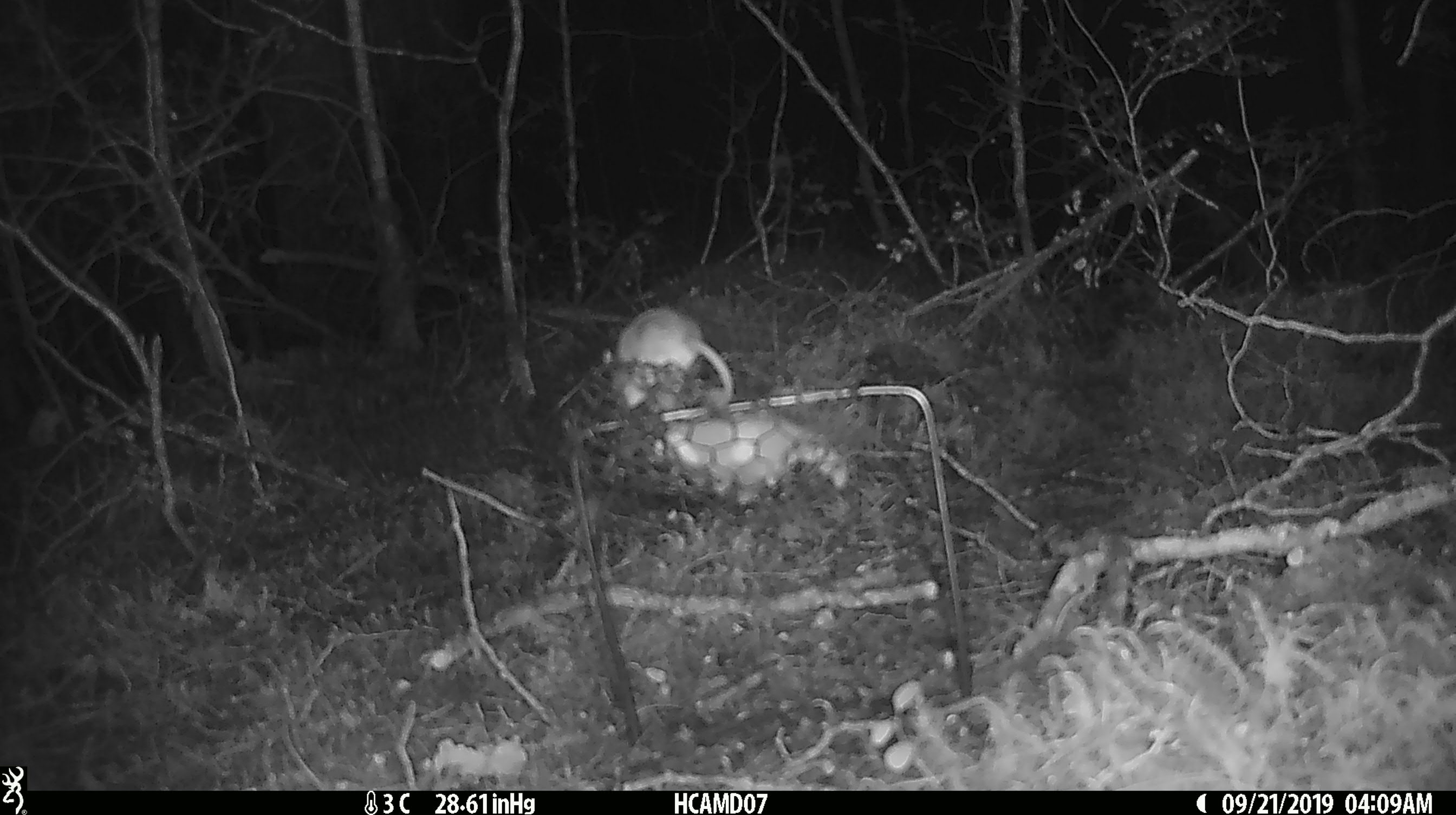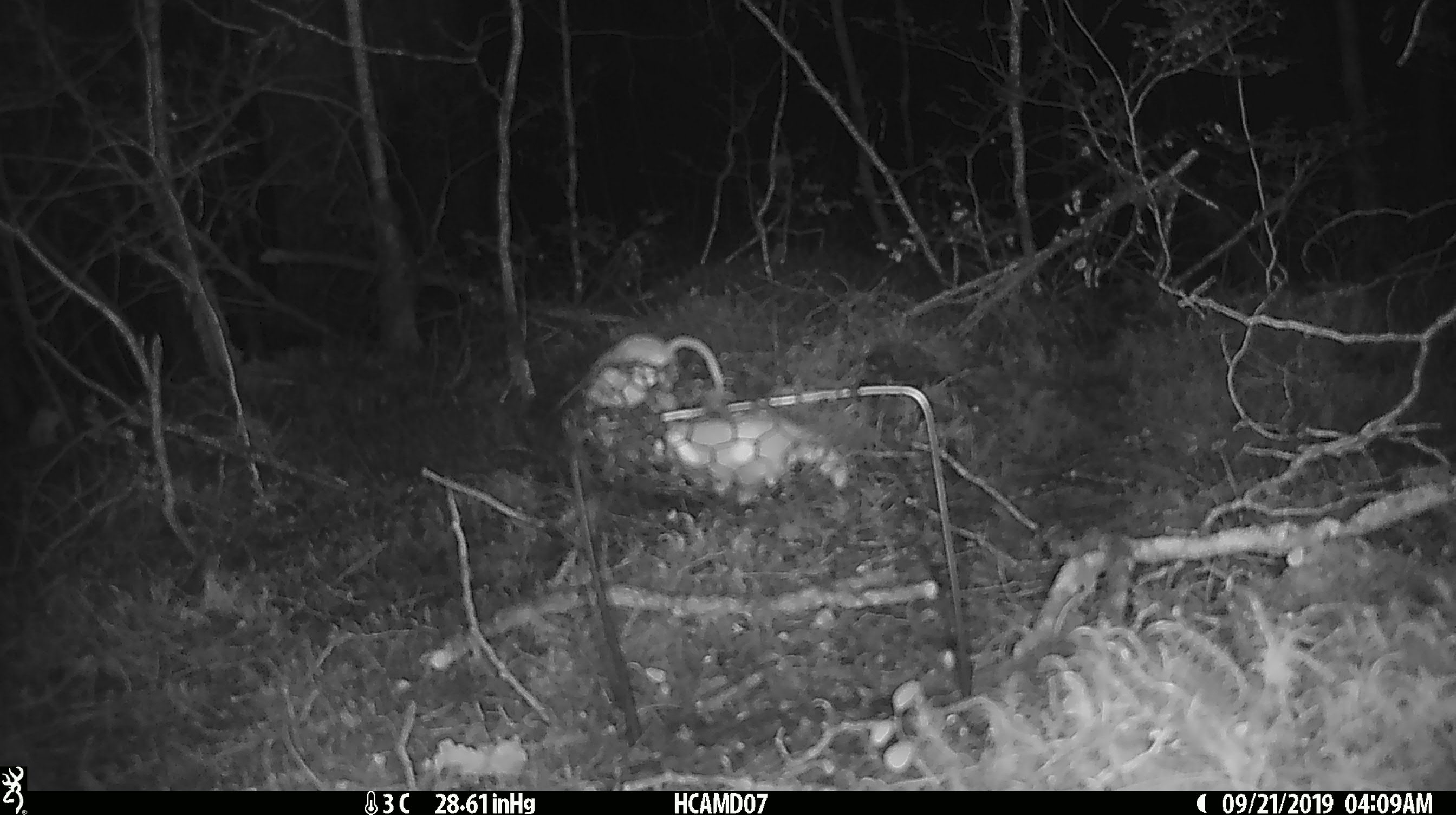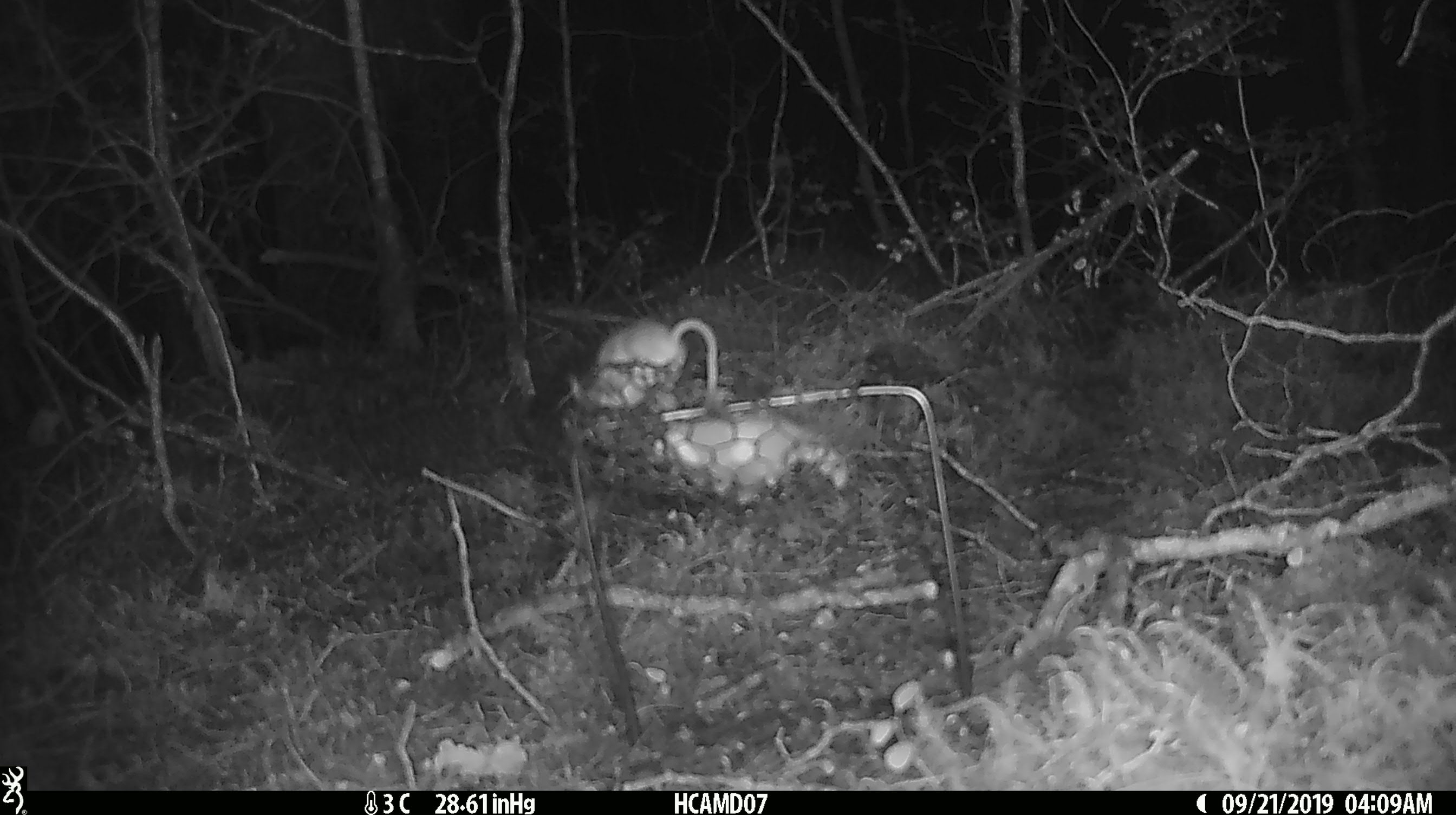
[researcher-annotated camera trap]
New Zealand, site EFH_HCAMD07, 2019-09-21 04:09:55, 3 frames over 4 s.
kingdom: Animalia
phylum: Chordata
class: Mammalia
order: Rodentia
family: Muridae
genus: Mus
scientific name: Mus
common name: mouse